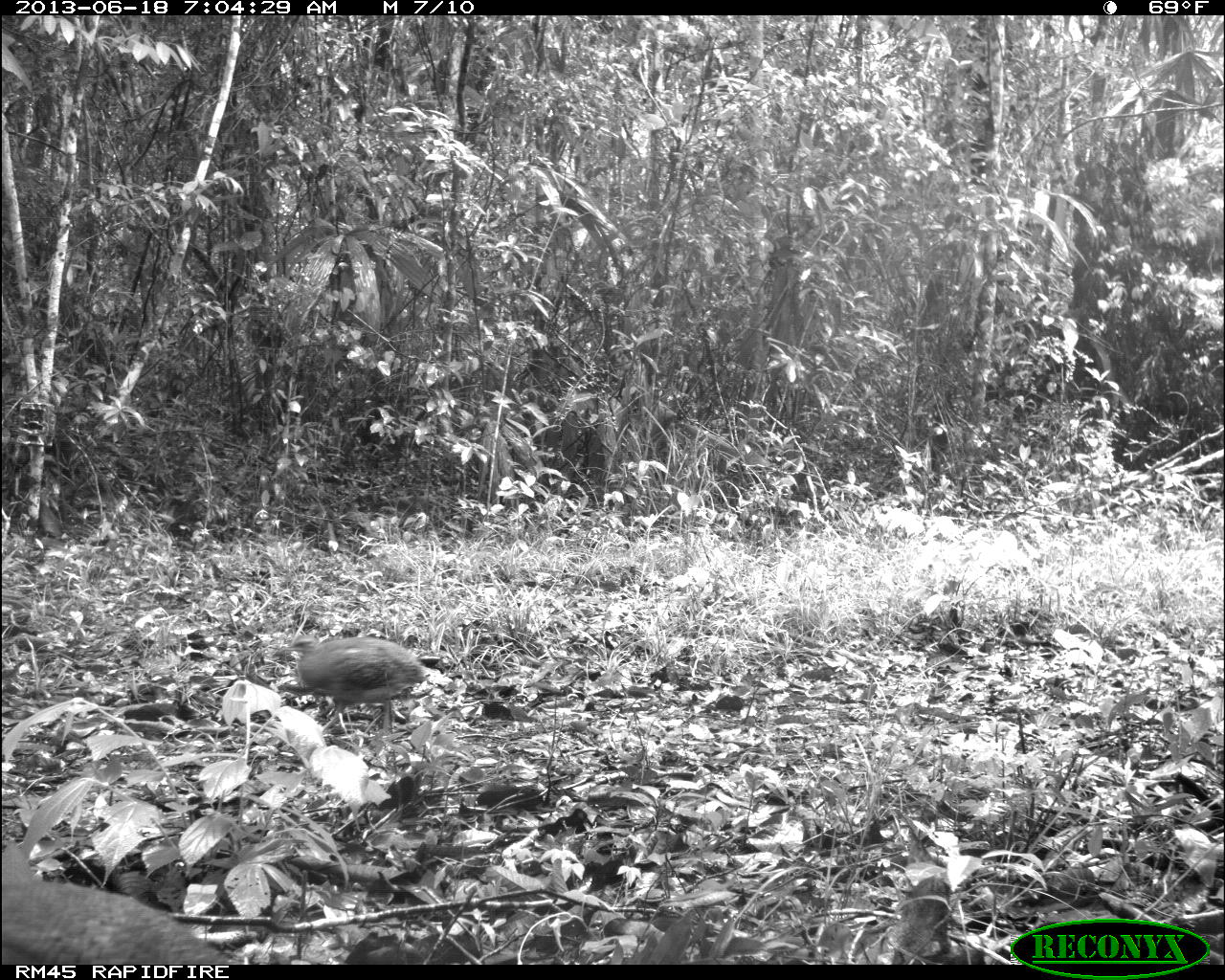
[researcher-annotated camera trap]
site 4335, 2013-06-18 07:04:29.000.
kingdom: Animalia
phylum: Chordata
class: Aves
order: Tinamiformes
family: Tinamidae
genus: Tinamus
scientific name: Tinamus major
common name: great tinamou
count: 2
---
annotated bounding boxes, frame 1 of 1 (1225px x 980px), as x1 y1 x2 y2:
tinamus major: 1 838 228 961; 278 630 426 746